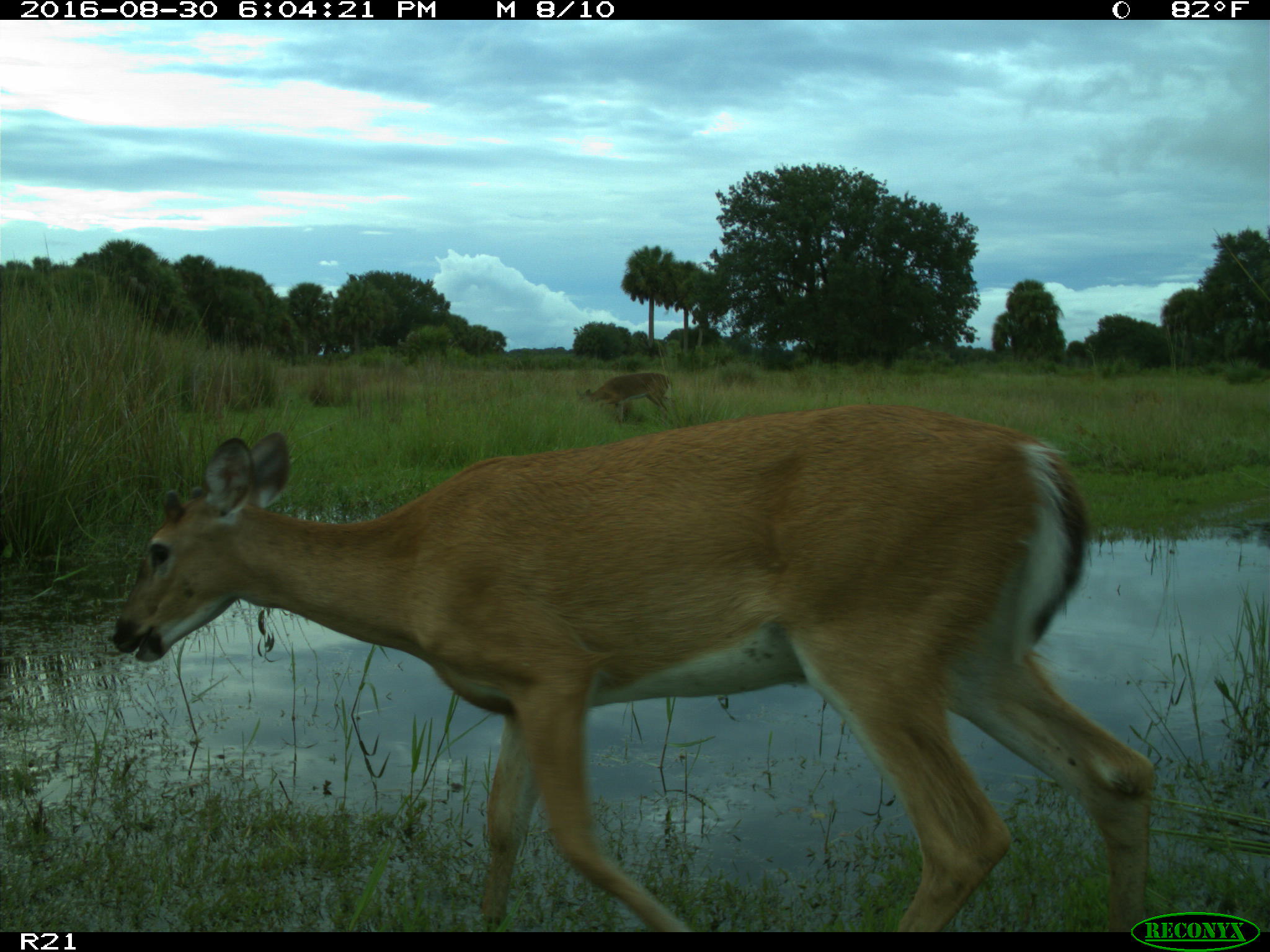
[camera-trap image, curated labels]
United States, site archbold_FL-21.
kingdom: Animalia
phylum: Chordata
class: Mammalia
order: Artiodactyla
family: Cervidae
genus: Odocoileus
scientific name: Odocoileus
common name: deer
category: unidentified deer